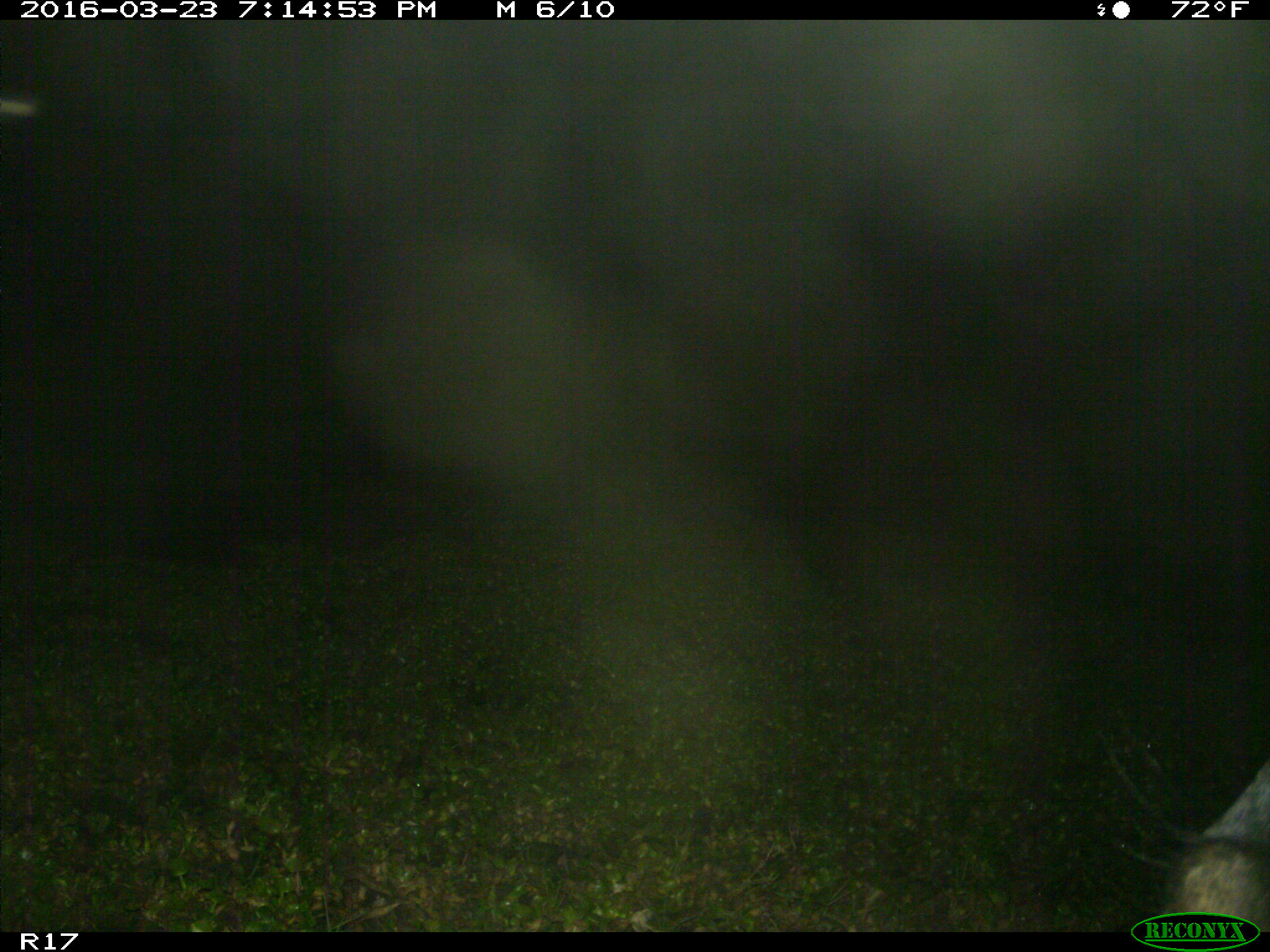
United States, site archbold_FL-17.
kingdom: Animalia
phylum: Chordata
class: Mammalia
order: Artiodactyla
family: Bovidae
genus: Bos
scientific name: Bos taurus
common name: domestic cow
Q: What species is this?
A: Bos taurus (domestic cow).